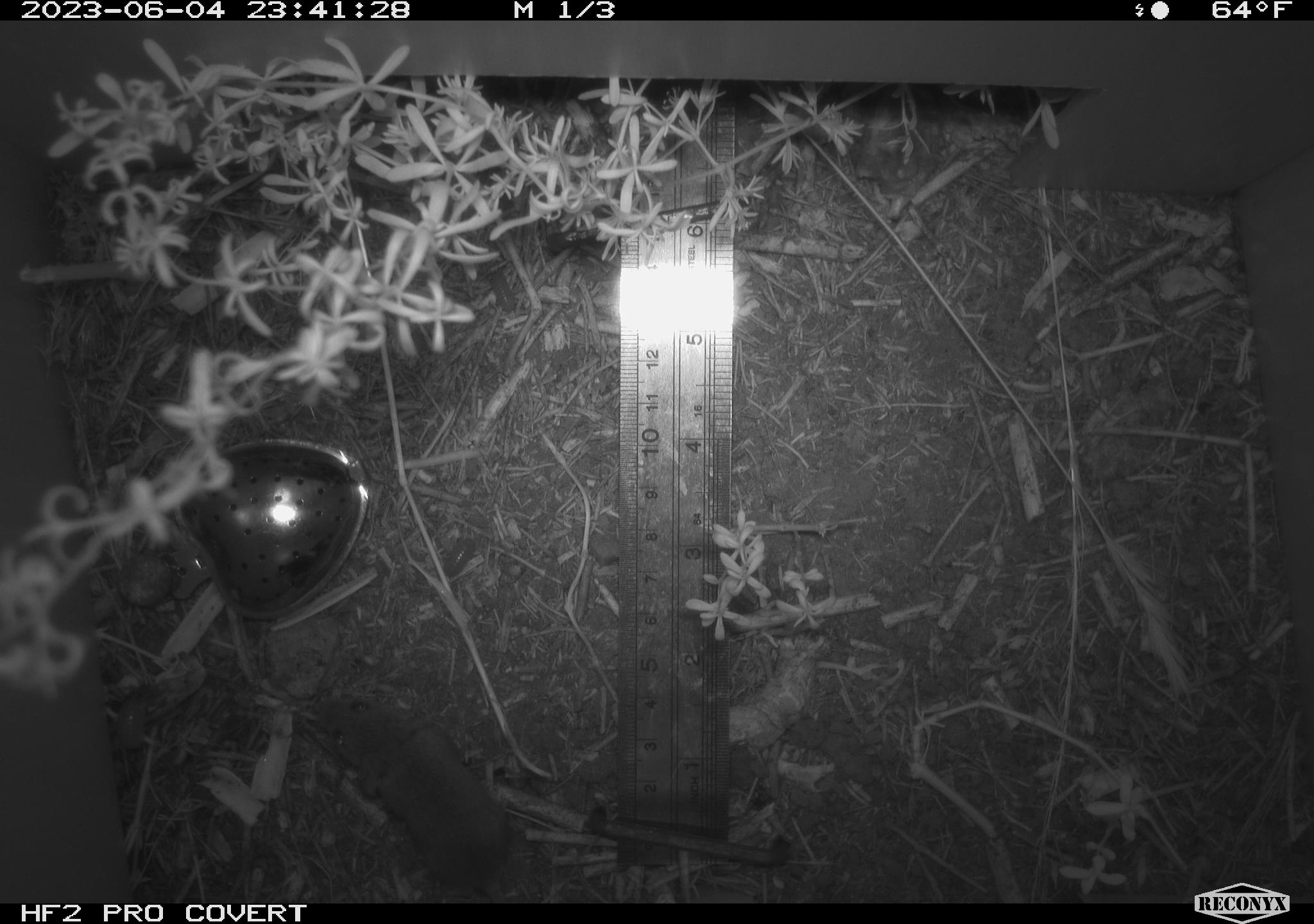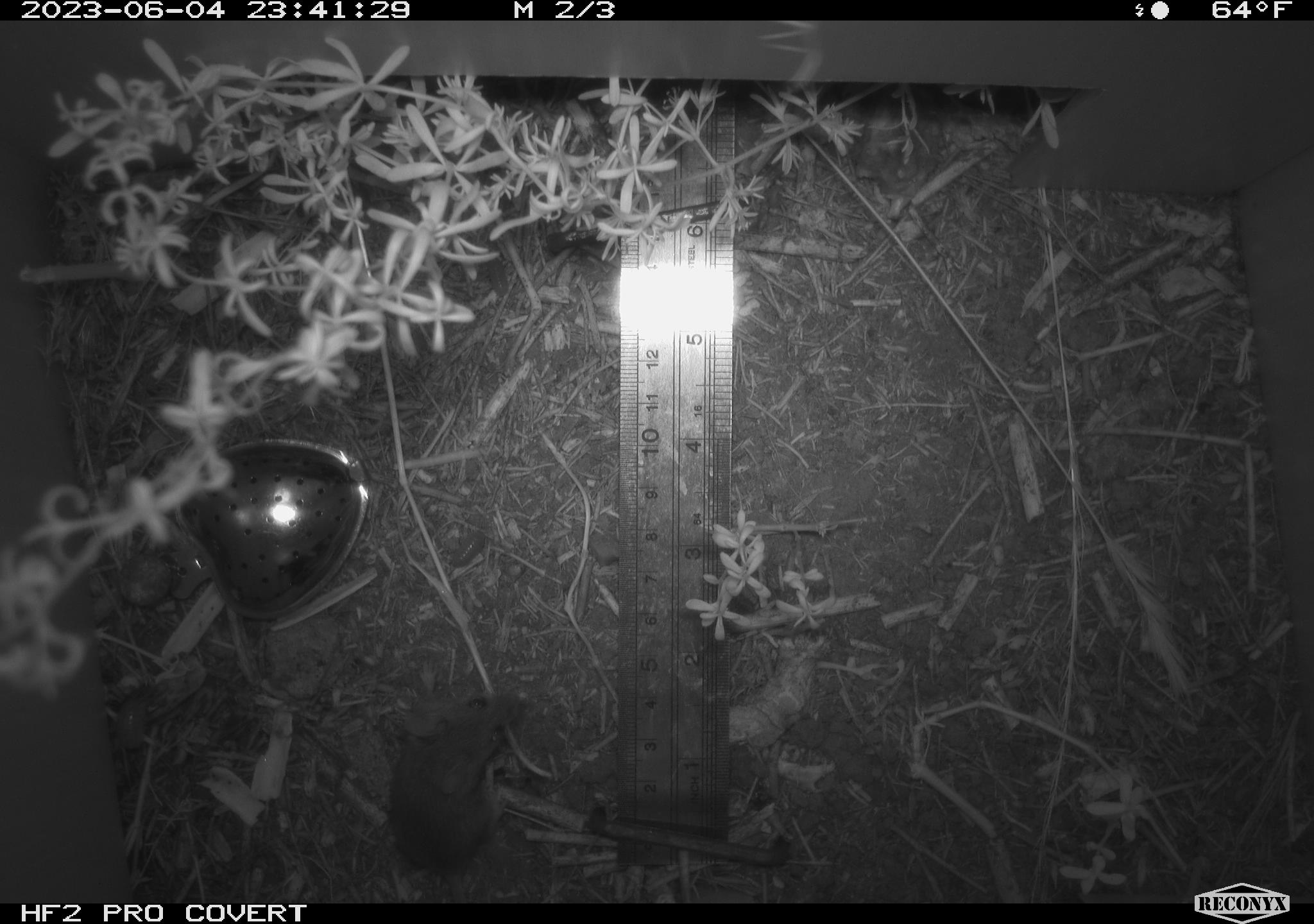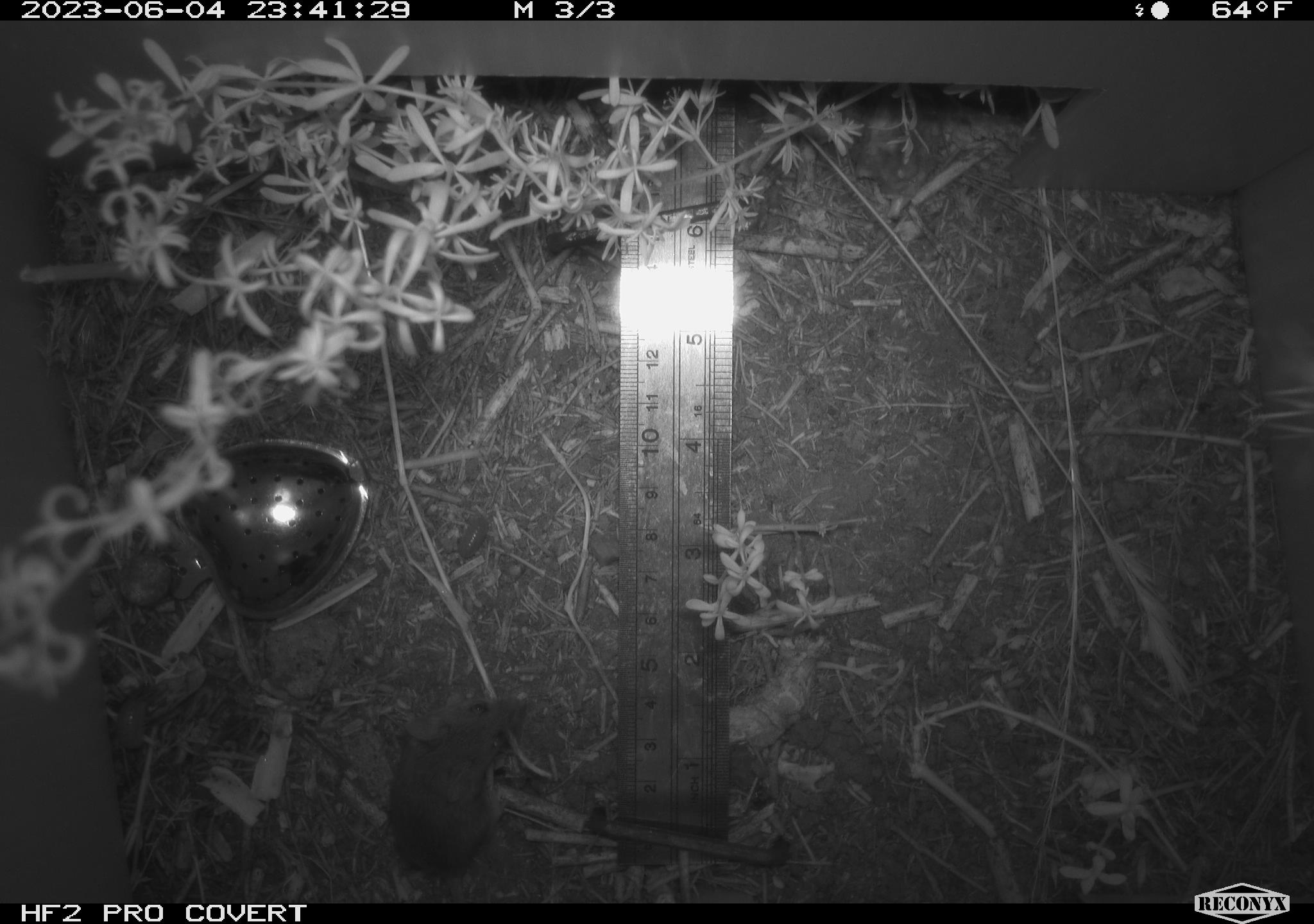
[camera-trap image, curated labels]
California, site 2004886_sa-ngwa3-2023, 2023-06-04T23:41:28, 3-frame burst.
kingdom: Animalia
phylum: Chordata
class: Mammalia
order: Rodentia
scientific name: Rodentia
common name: mouse species